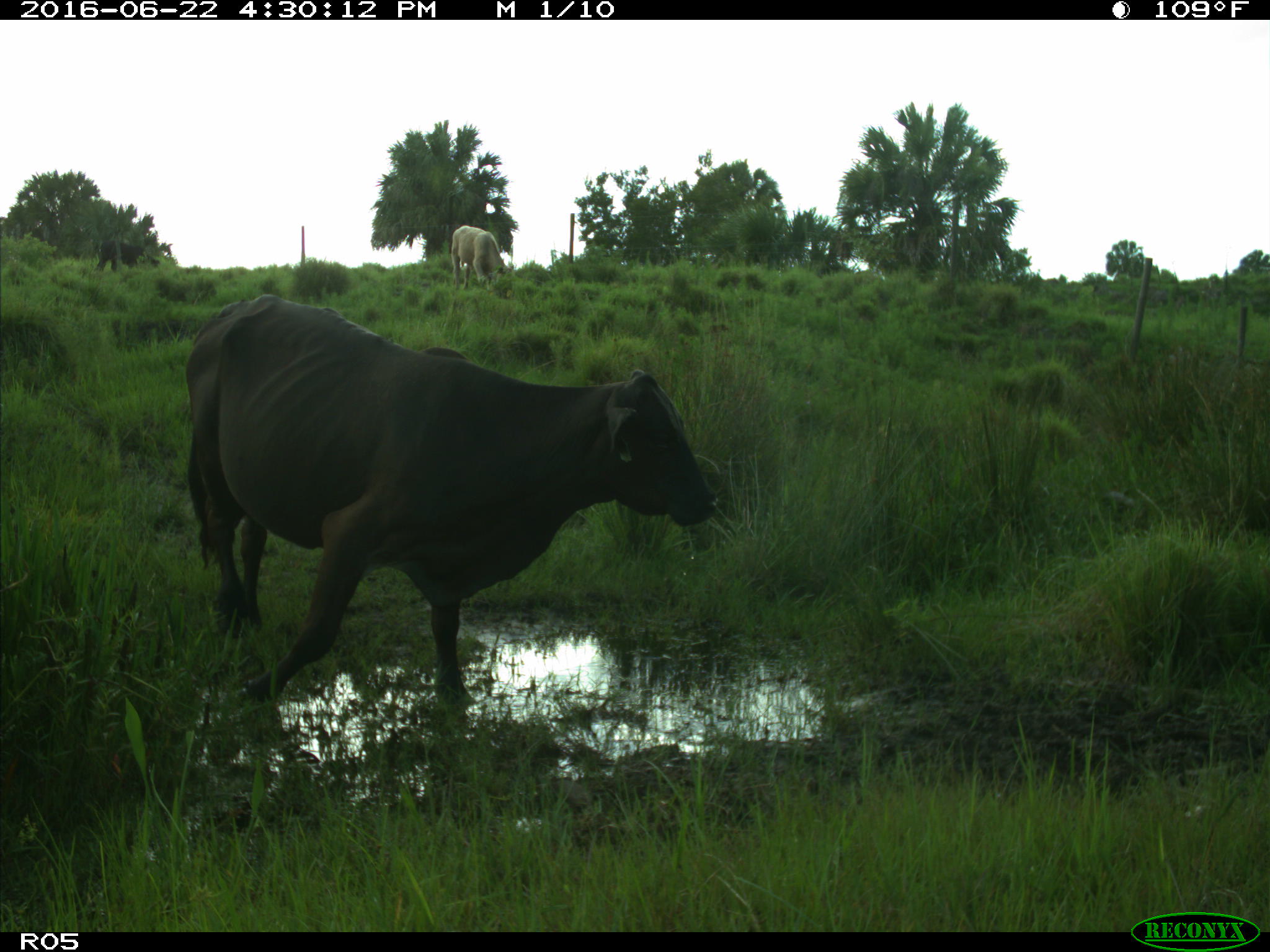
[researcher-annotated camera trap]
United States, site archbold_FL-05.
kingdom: Animalia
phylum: Chordata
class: Mammalia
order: Artiodactyla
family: Bovidae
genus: Bos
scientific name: Bos taurus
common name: domestic cow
Bos taurus (domestic cow).